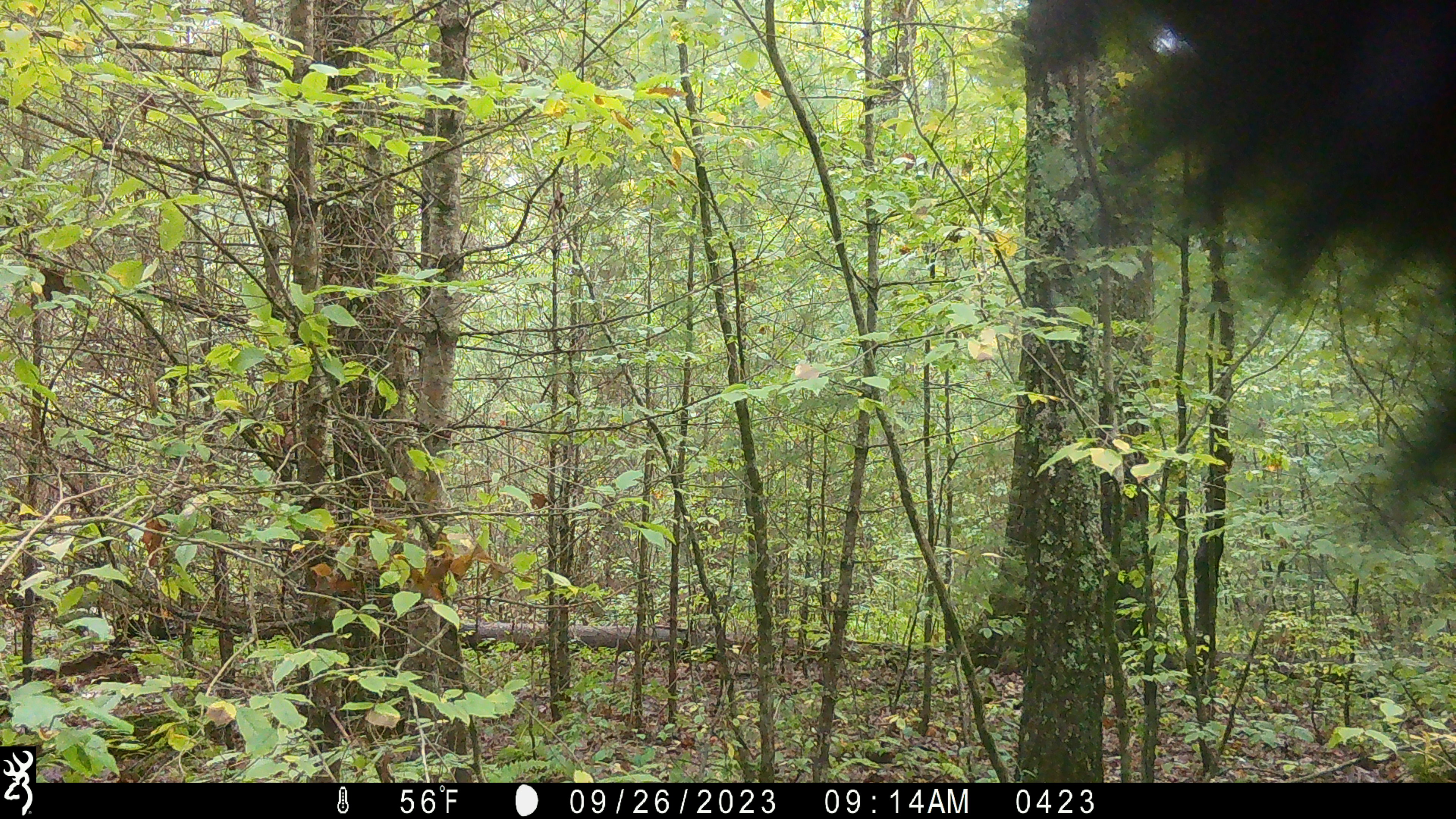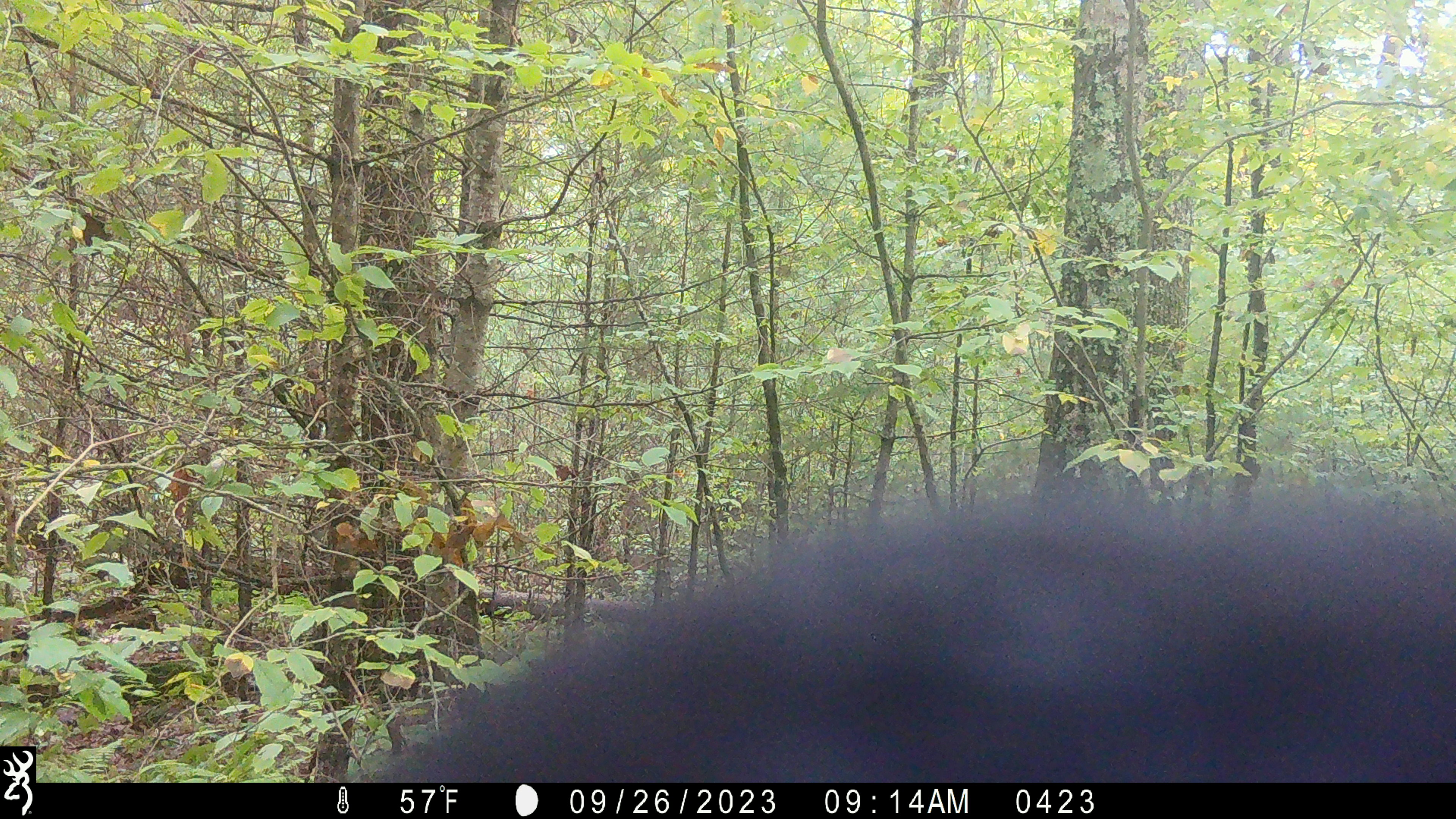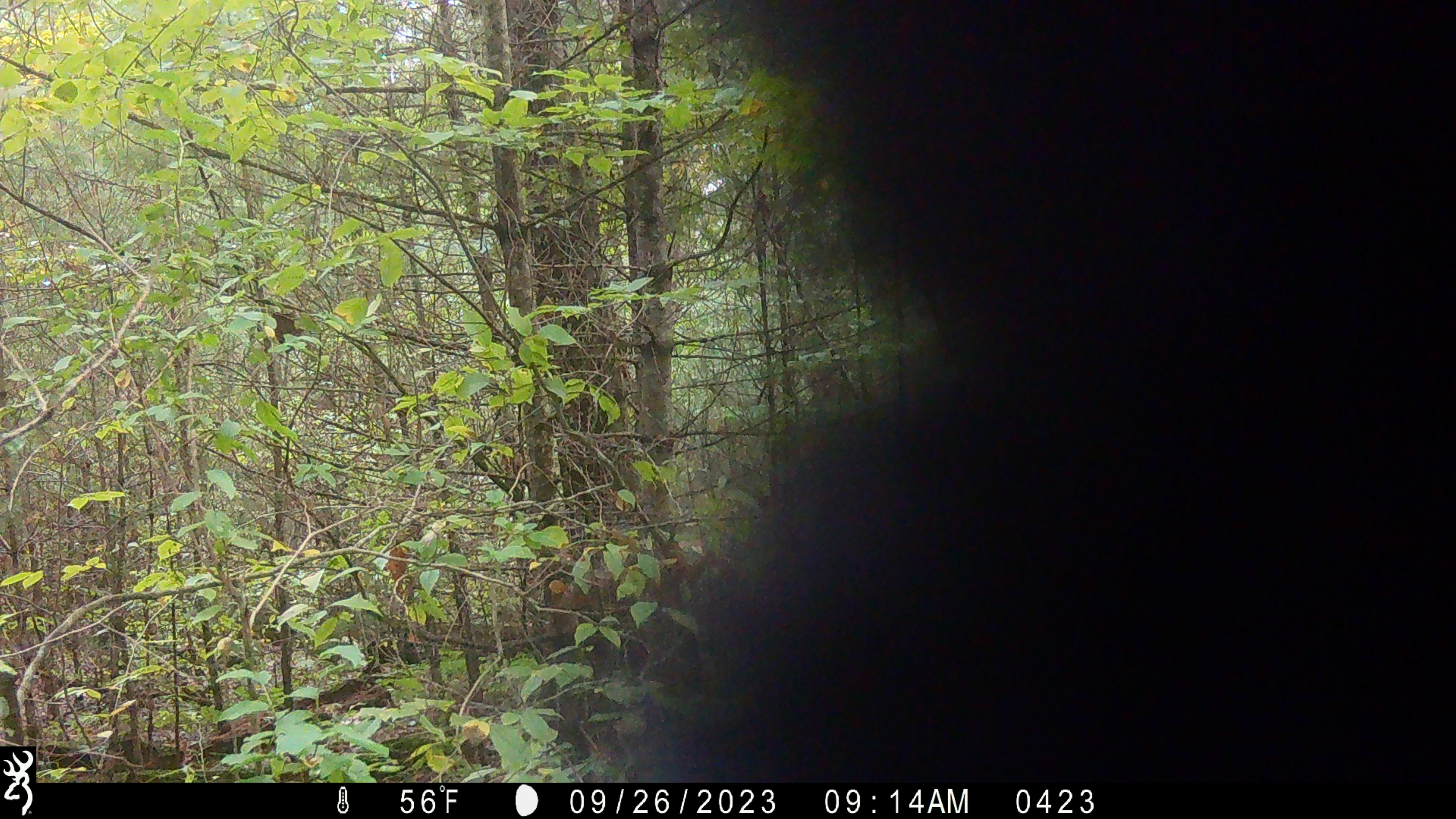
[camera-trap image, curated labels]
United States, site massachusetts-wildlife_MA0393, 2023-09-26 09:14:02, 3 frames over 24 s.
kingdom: Animalia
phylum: Chordata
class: Mammalia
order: Carnivora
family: Ursidae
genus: Ursus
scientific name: Ursus americanus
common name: black bear